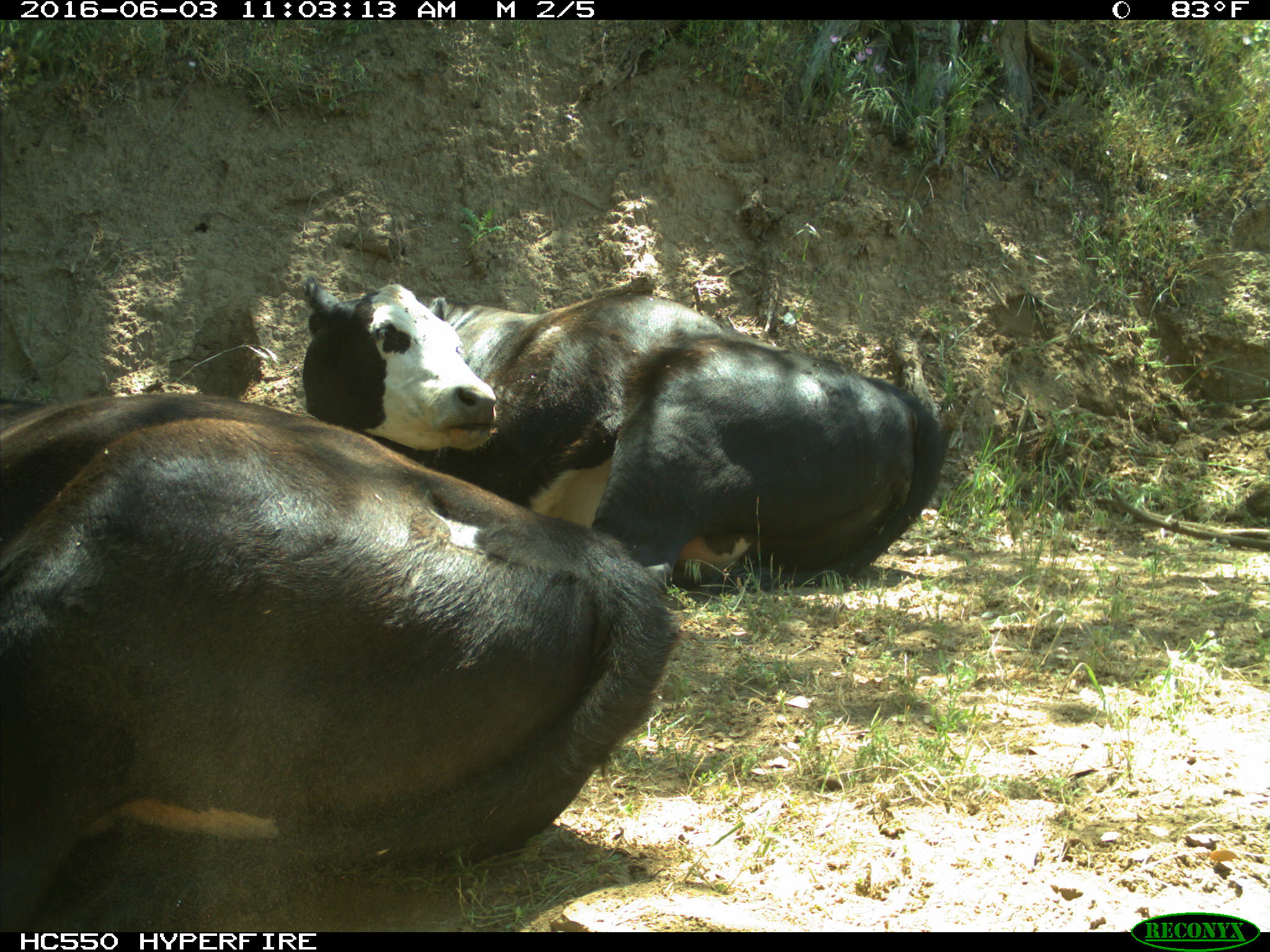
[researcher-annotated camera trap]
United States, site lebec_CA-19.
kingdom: Animalia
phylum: Chordata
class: Mammalia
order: Artiodactyla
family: Bovidae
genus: Bos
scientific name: Bos taurus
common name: domestic cow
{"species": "Bos taurus (domestic cow)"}